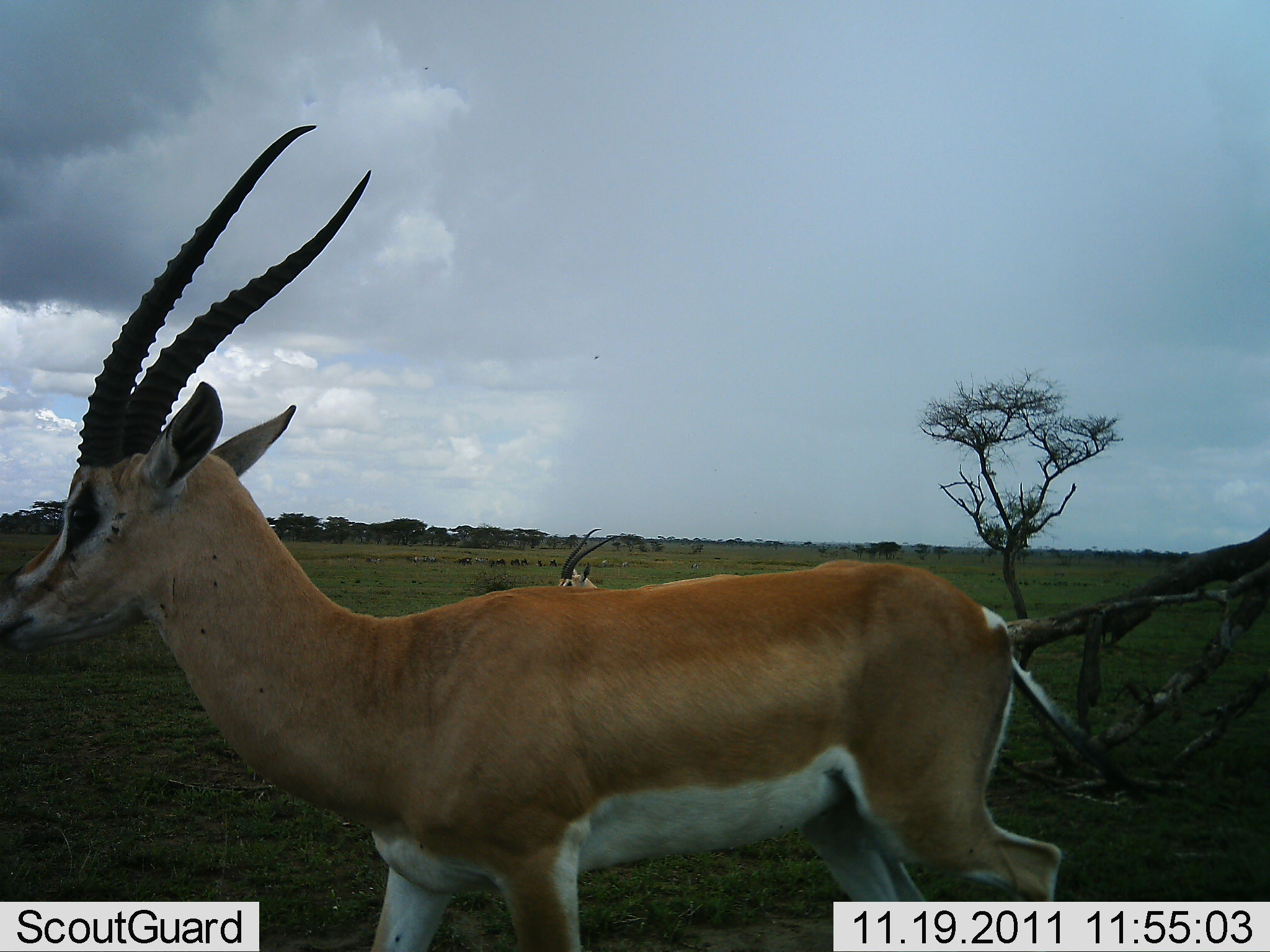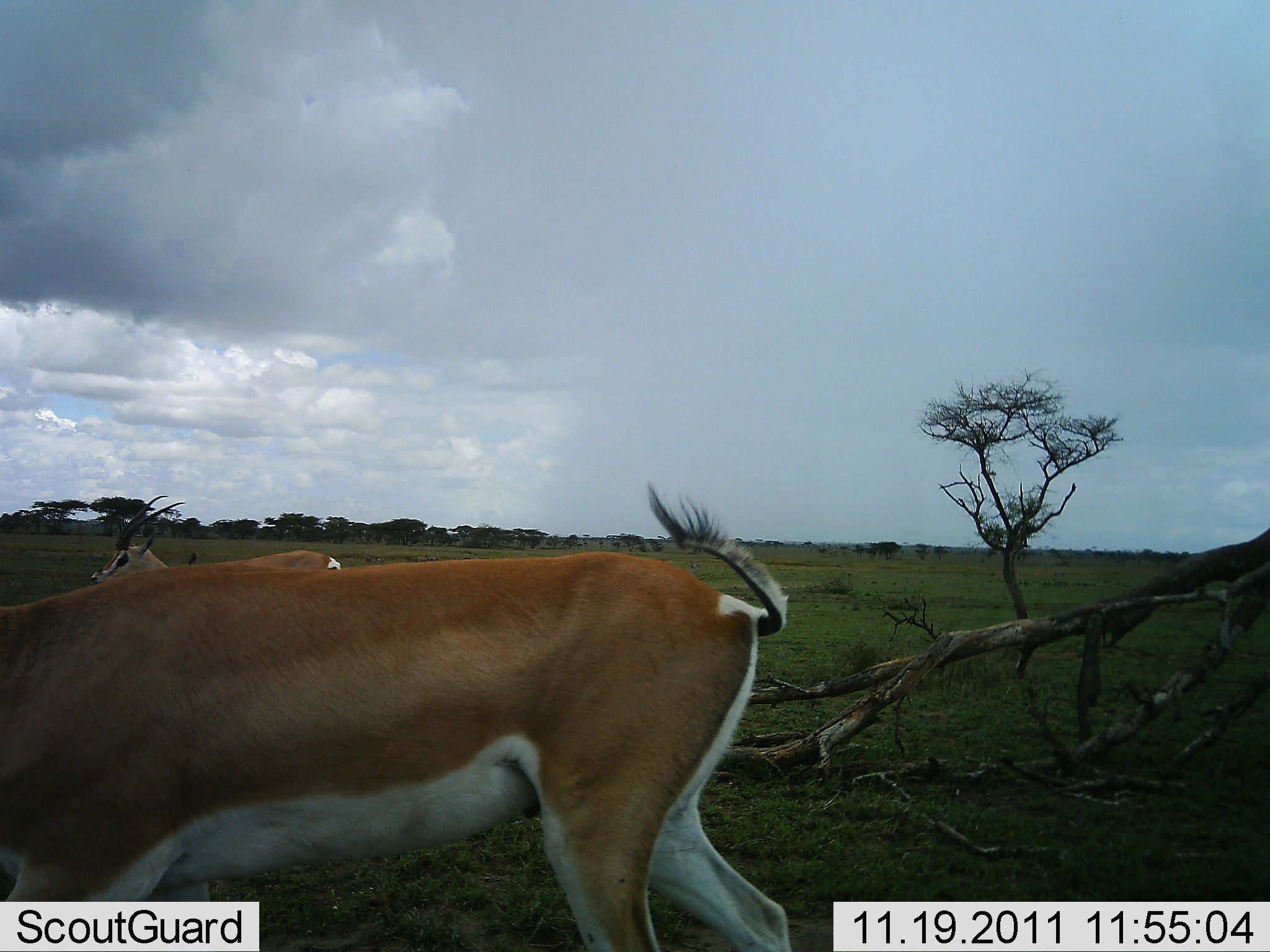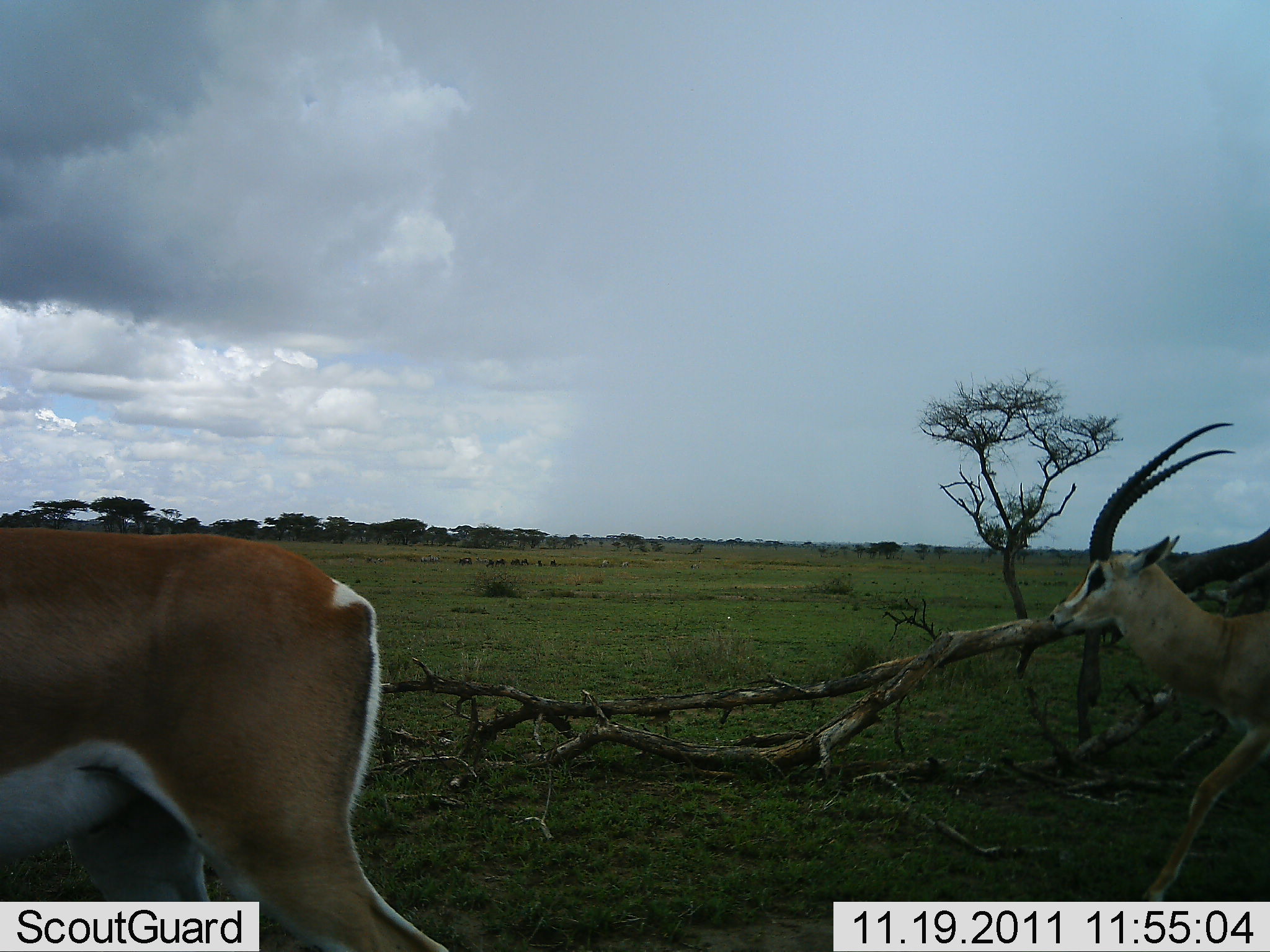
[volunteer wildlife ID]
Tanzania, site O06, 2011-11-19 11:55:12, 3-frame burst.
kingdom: Animalia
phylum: Chordata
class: Mammalia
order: Artiodactyla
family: Bovidae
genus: Nanger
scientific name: Nanger granti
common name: grant's gazelle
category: gazellegrants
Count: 3.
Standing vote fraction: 9%.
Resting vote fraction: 0%.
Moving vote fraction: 82%.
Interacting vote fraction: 0%.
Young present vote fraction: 0%.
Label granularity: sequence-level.